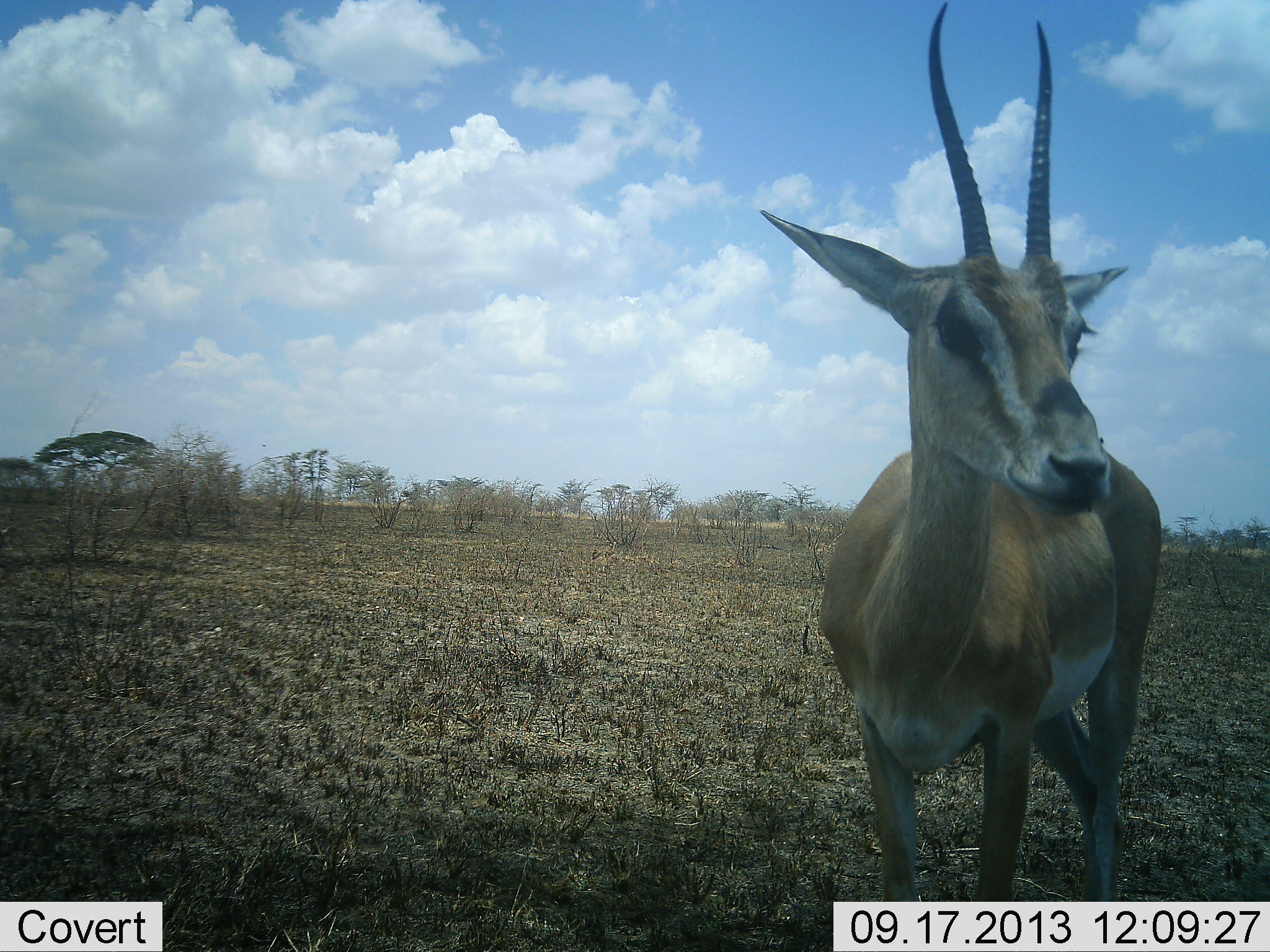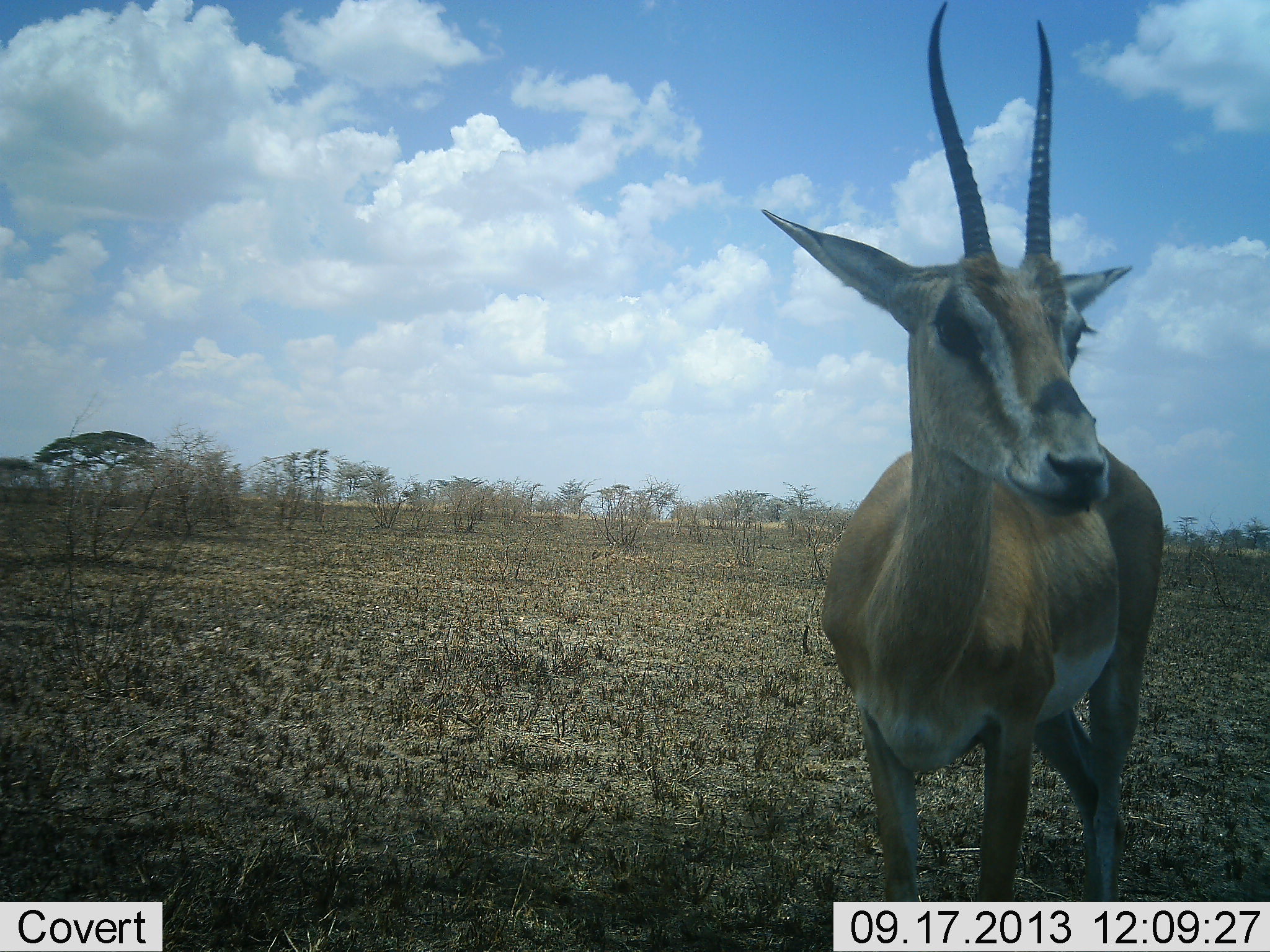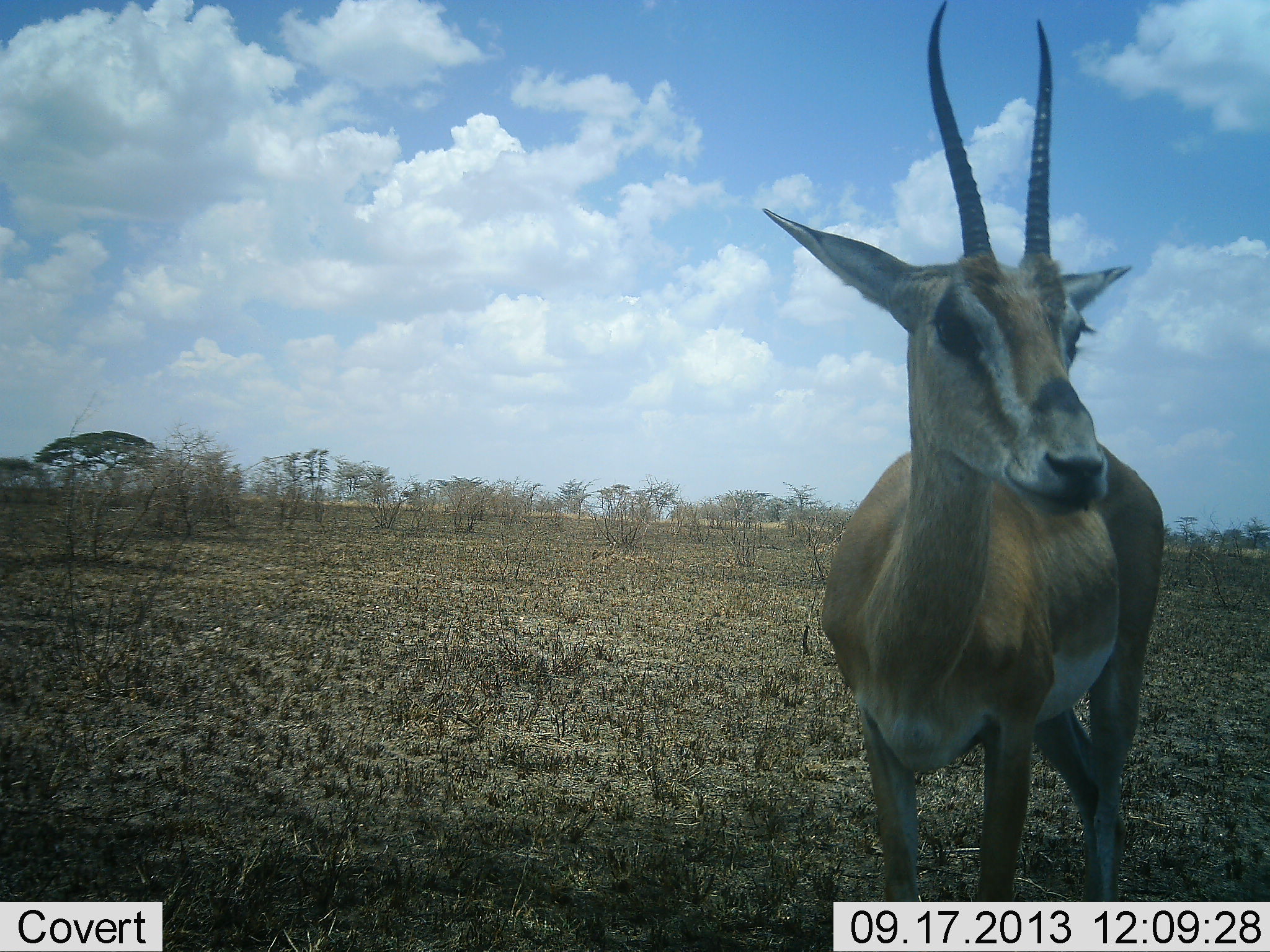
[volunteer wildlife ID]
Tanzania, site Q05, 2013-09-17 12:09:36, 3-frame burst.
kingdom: Animalia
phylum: Chordata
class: Mammalia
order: Artiodactyla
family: Bovidae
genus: Nanger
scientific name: Nanger granti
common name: grant's gazelle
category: gazellegrants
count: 1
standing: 100%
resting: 0%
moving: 6%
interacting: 0%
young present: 0%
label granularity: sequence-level